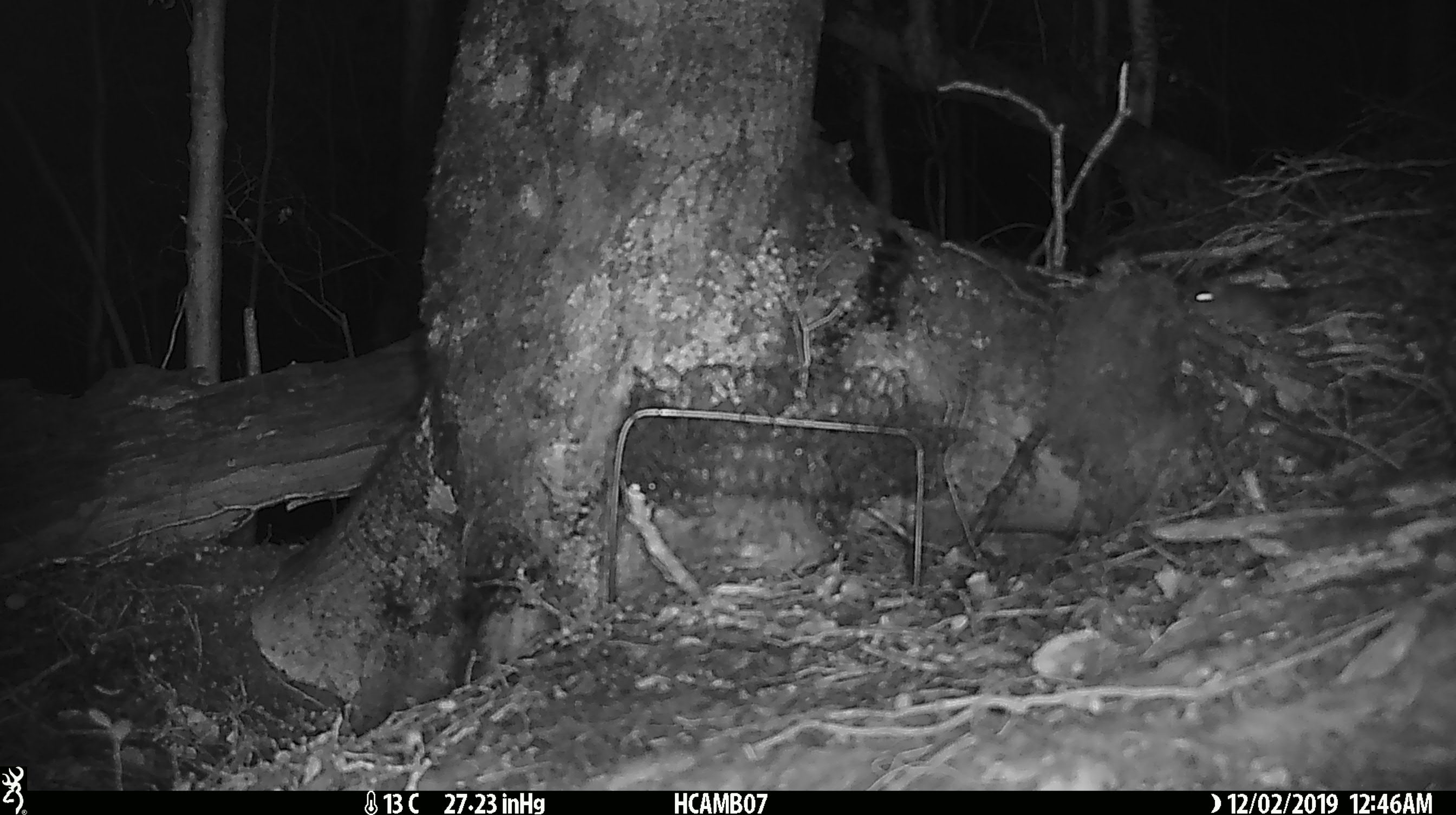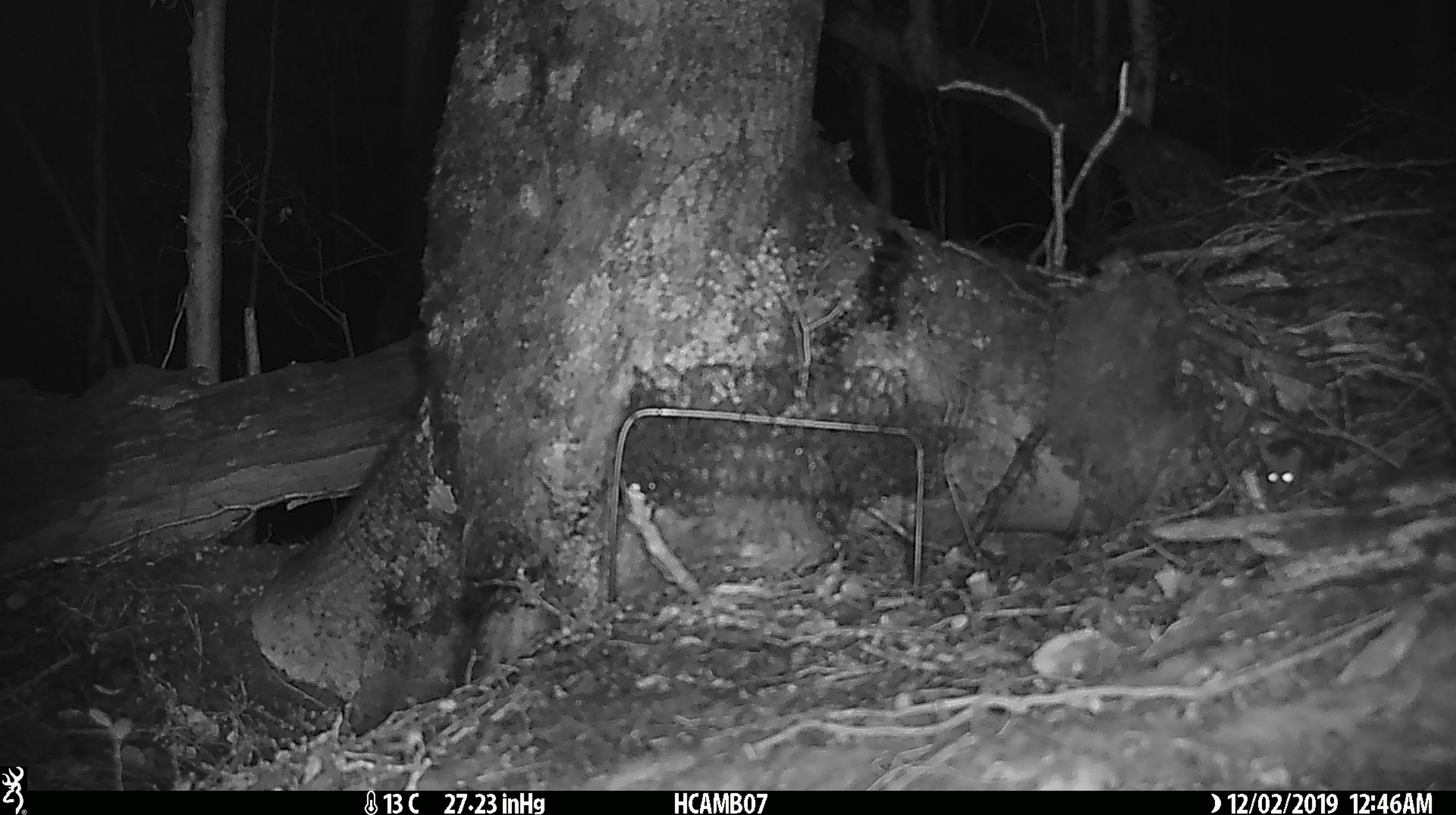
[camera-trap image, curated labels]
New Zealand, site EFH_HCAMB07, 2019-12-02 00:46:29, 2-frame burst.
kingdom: Animalia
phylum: Chordata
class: Mammalia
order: Rodentia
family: Muridae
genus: Mus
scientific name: Mus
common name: mouse